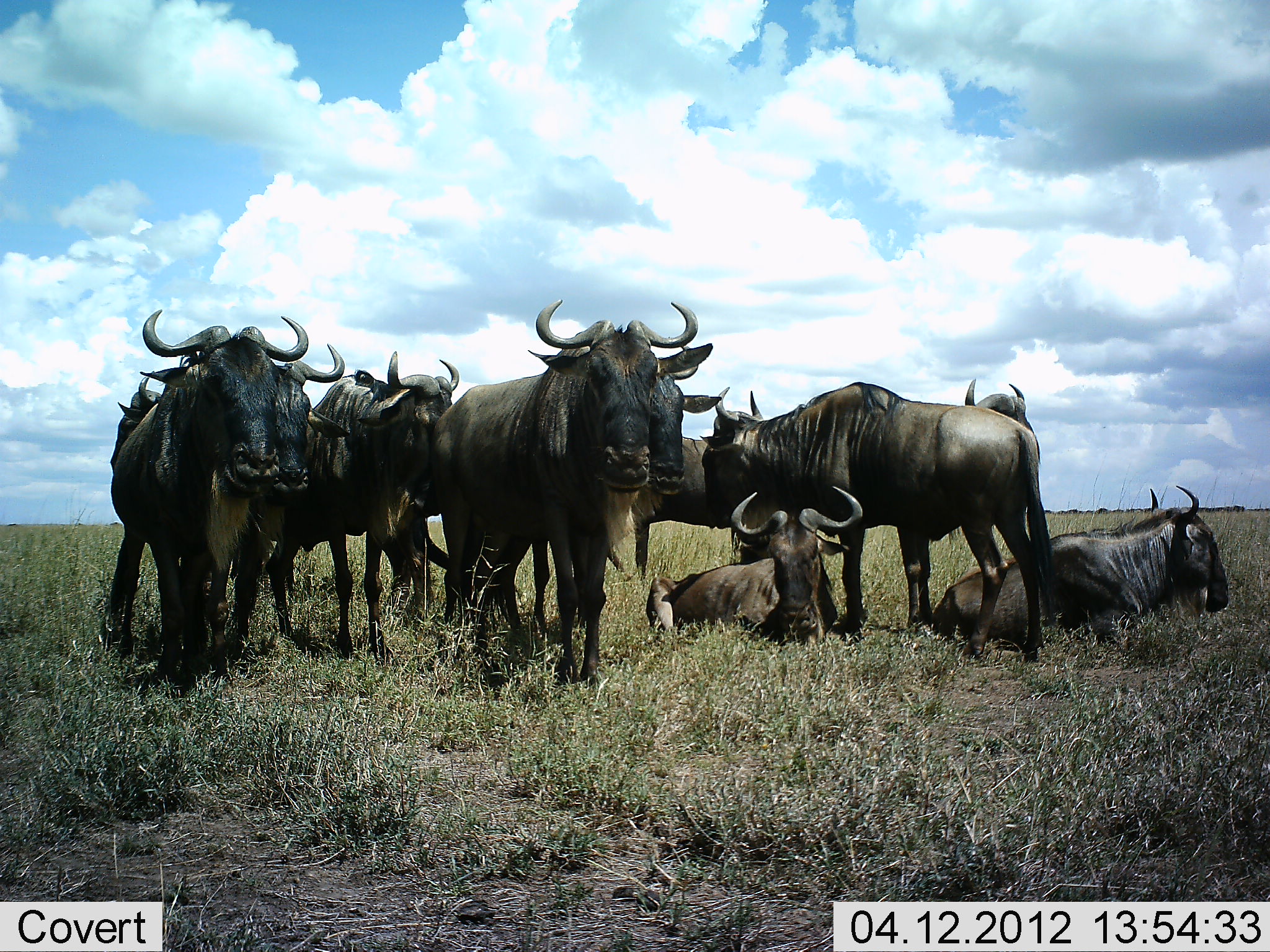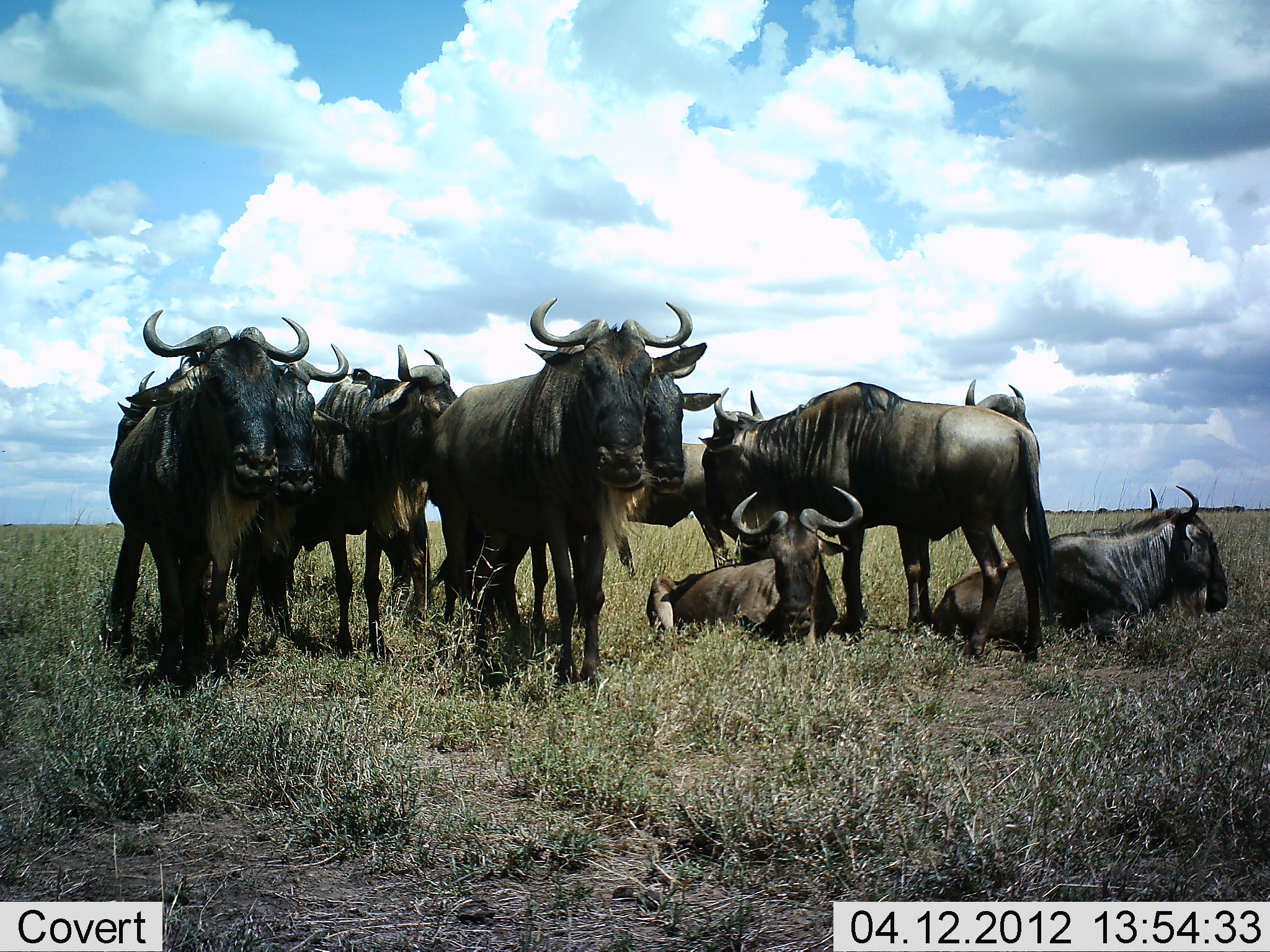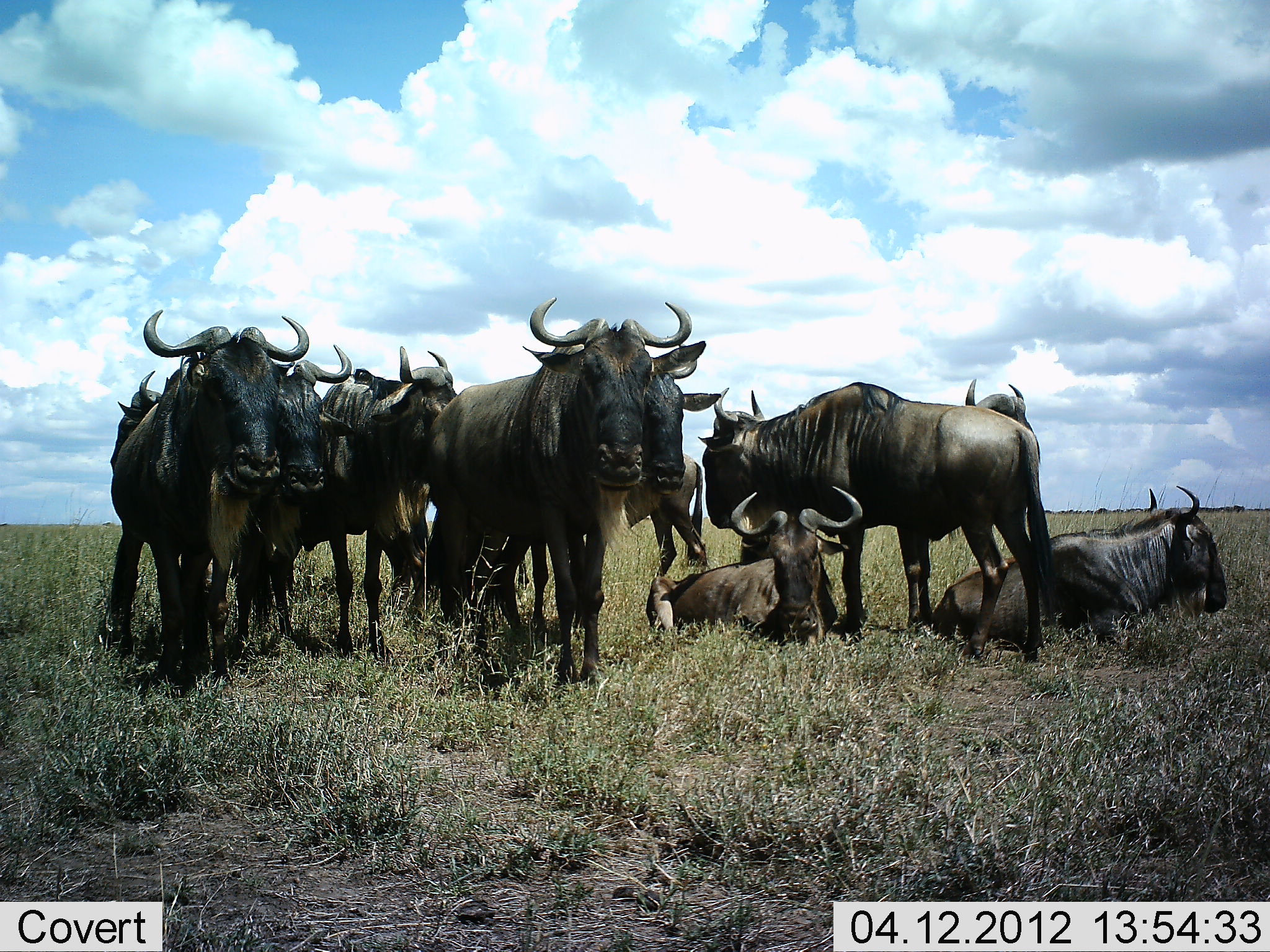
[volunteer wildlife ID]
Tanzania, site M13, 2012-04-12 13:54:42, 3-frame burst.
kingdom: Animalia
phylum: Chordata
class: Mammalia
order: Artiodactyla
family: Bovidae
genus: Connochaetes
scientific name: Connochaetes taurinus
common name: blue wildebeest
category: wildebeest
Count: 10.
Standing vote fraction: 74%.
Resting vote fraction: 79%.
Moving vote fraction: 0%.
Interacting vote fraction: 5%.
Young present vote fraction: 16%.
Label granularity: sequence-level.